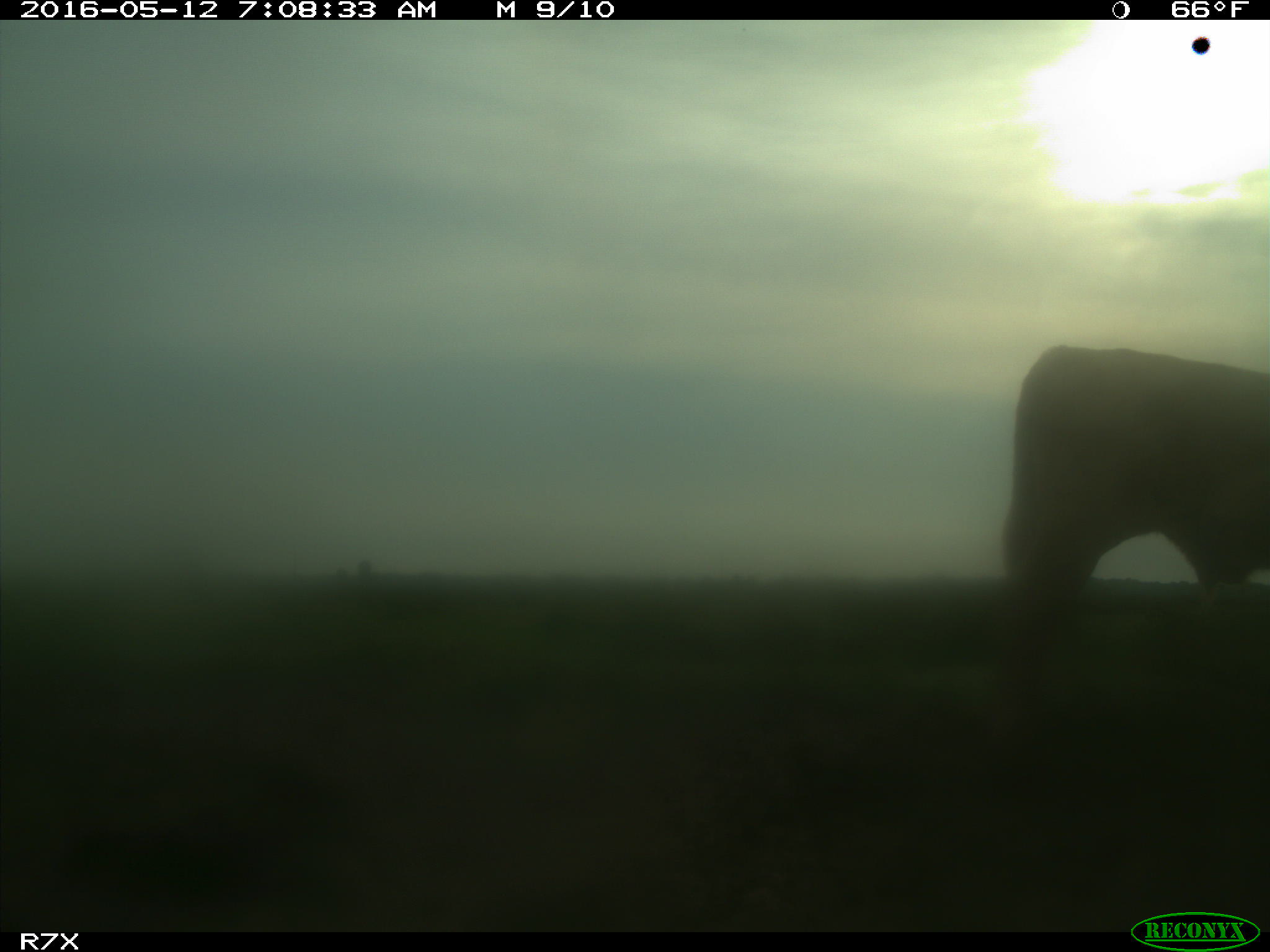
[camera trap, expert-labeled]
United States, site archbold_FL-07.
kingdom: Animalia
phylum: Chordata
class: Mammalia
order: Artiodactyla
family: Bovidae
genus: Bos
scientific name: Bos taurus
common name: domestic cow